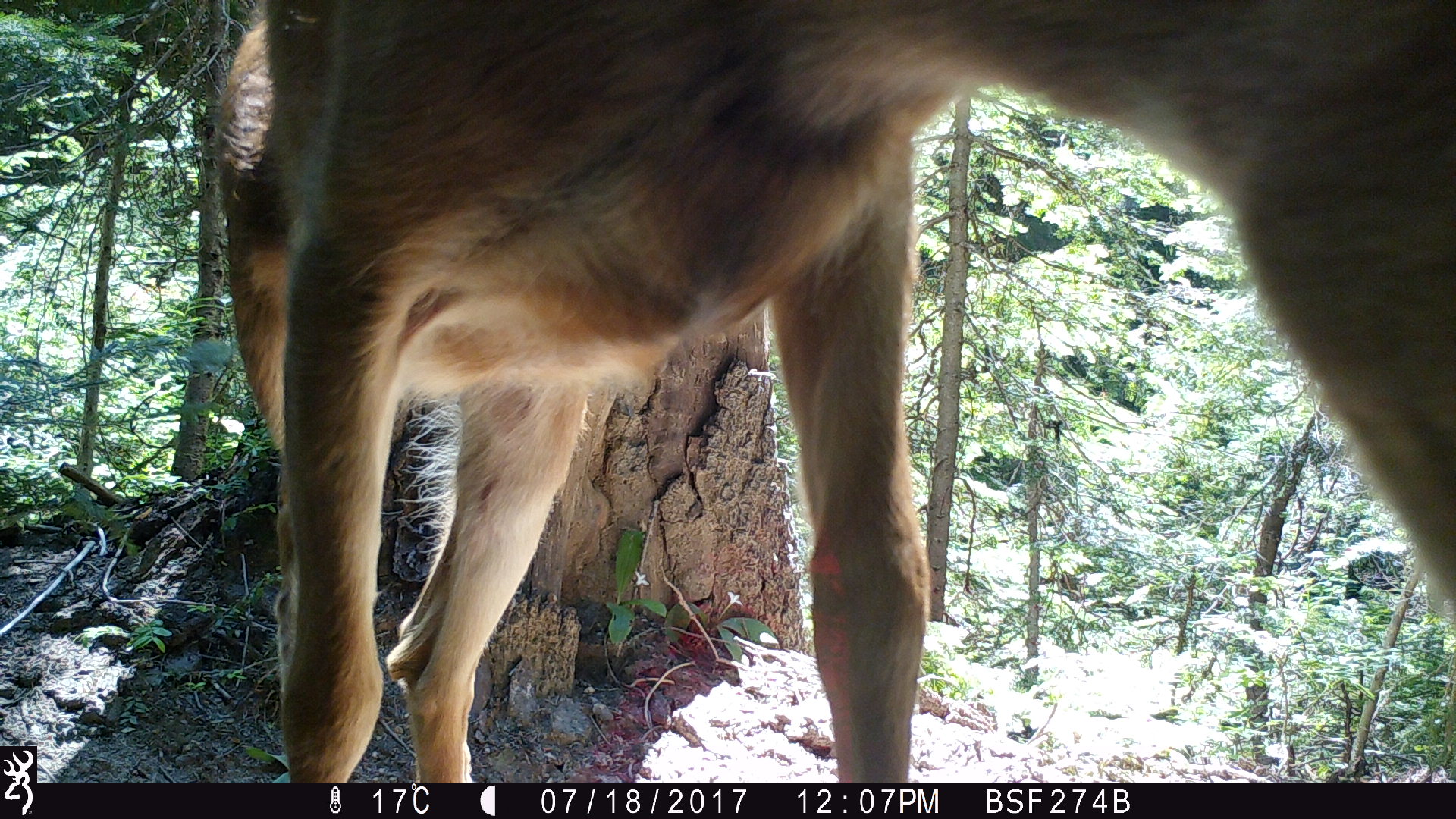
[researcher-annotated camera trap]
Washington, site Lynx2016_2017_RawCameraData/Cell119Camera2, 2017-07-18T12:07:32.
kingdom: Animalia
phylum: Chordata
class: Mammalia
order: Artiodactyla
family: Cervidae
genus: Odocoileus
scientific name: Odocoileus hemionus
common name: mule deer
Odocoileus hemionus (mule deer). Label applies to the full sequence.